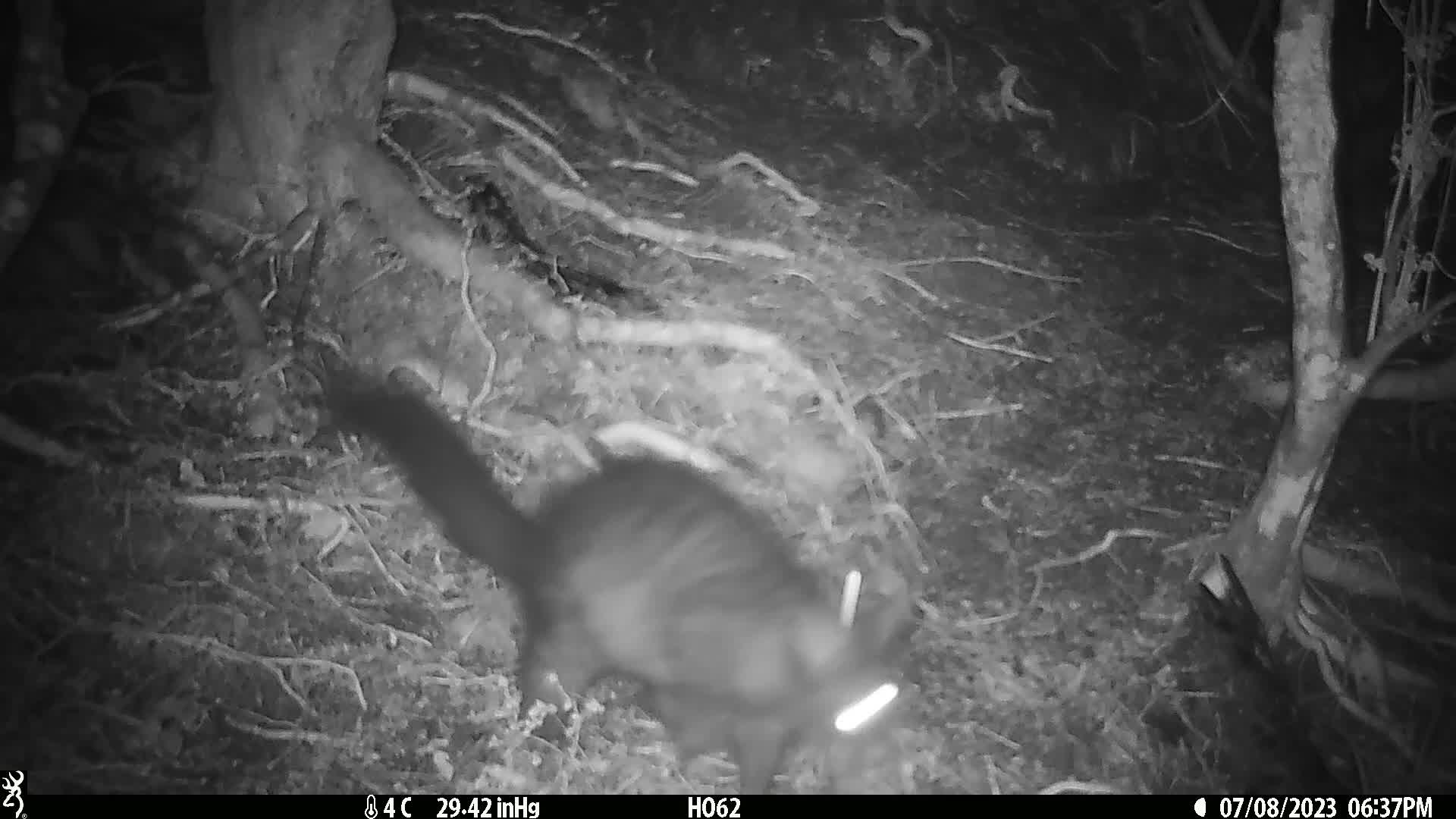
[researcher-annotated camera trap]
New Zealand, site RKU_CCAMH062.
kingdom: Animalia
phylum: Chordata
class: Mammalia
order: Diprotodontia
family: Phalangeridae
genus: Trichosurus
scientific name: Trichosurus vulpecula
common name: common brushtail possum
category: possum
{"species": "possum (common brushtail possum) (Trichosurus vulpecula)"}